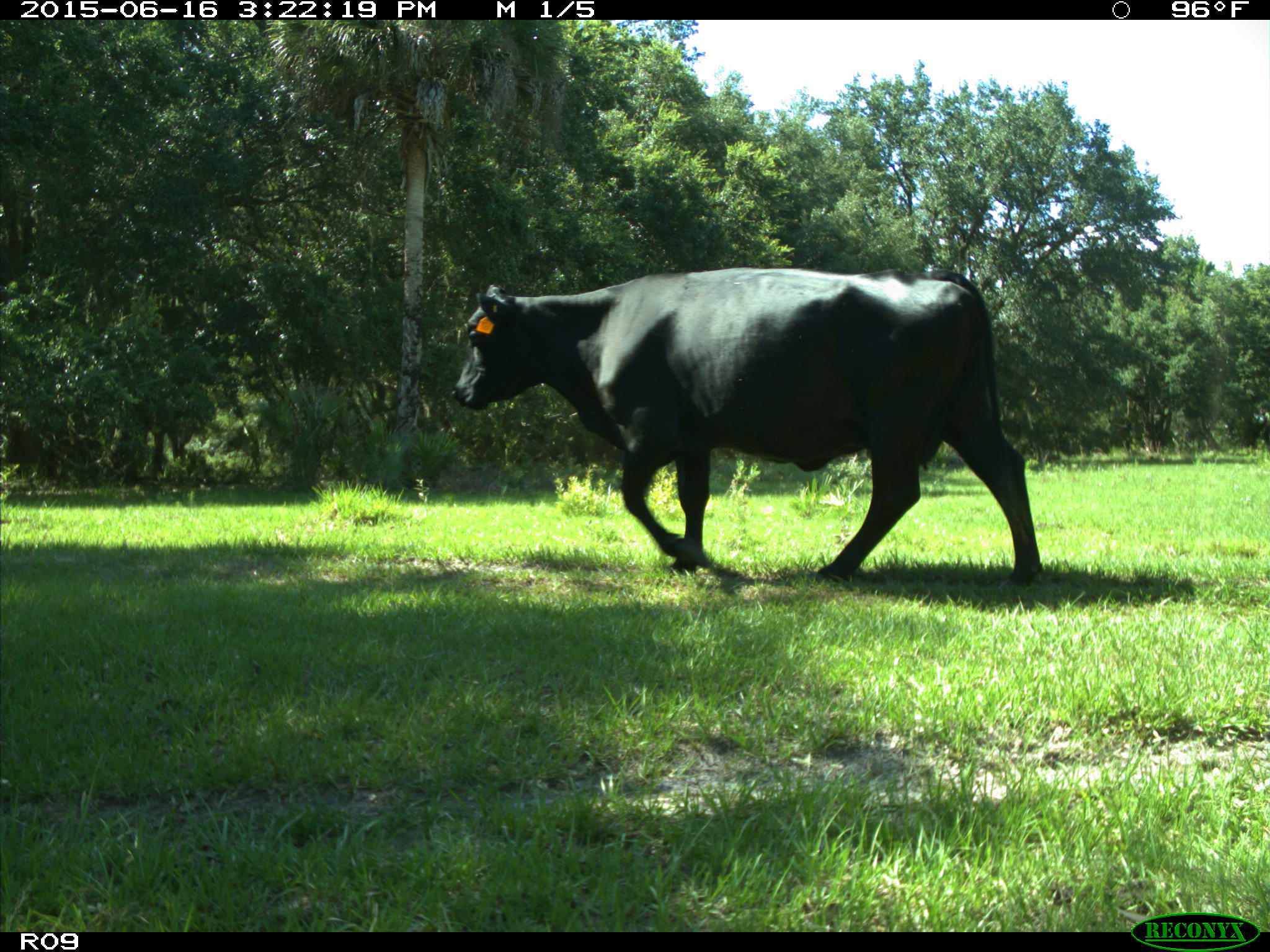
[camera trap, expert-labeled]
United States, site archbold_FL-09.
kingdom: Animalia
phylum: Chordata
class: Mammalia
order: Artiodactyla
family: Bovidae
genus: Bos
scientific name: Bos taurus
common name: domestic cow